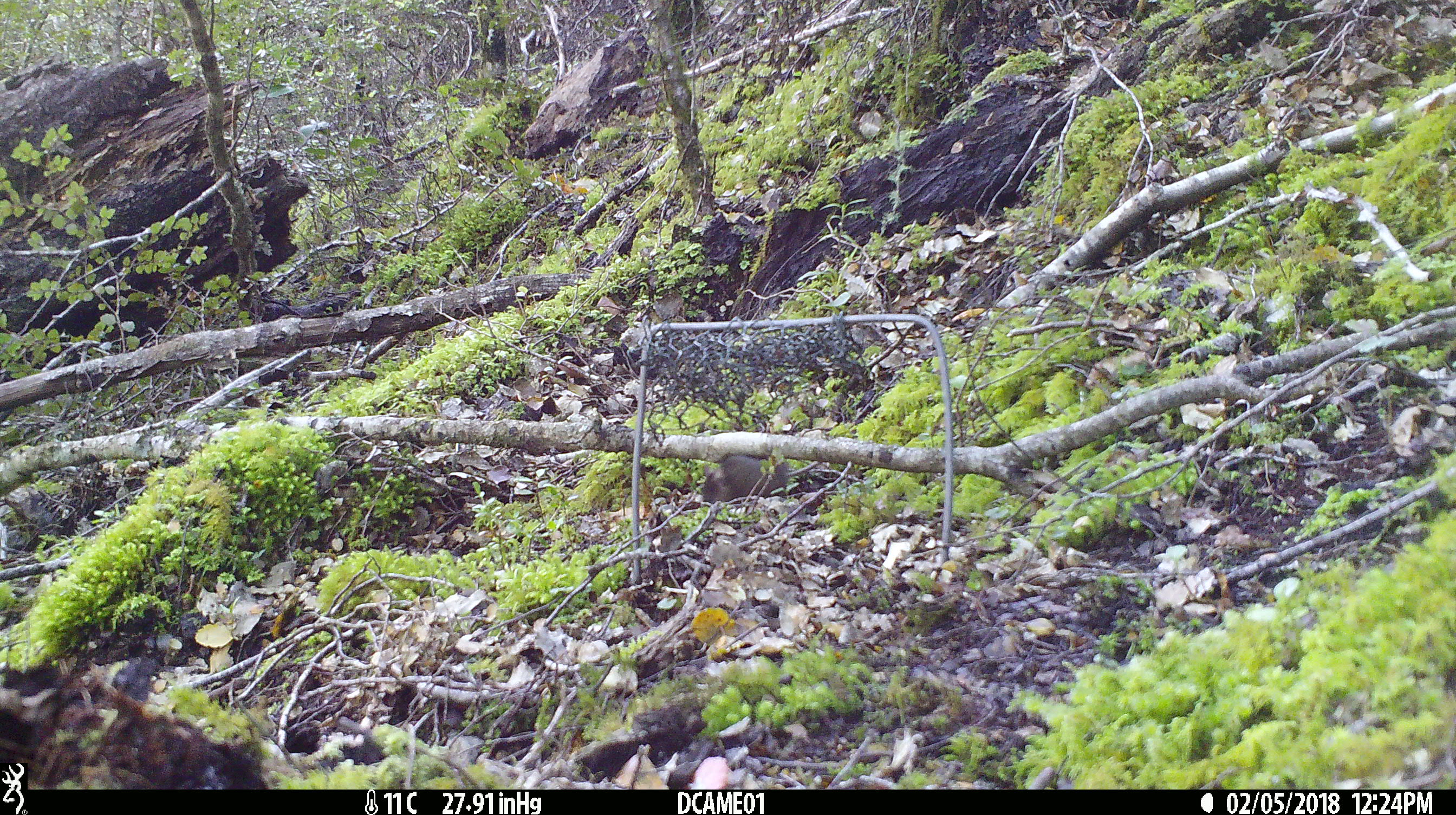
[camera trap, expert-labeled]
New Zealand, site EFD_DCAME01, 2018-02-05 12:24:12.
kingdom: Animalia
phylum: Chordata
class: Mammalia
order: Rodentia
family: Muridae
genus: Mus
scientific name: Mus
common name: mouse